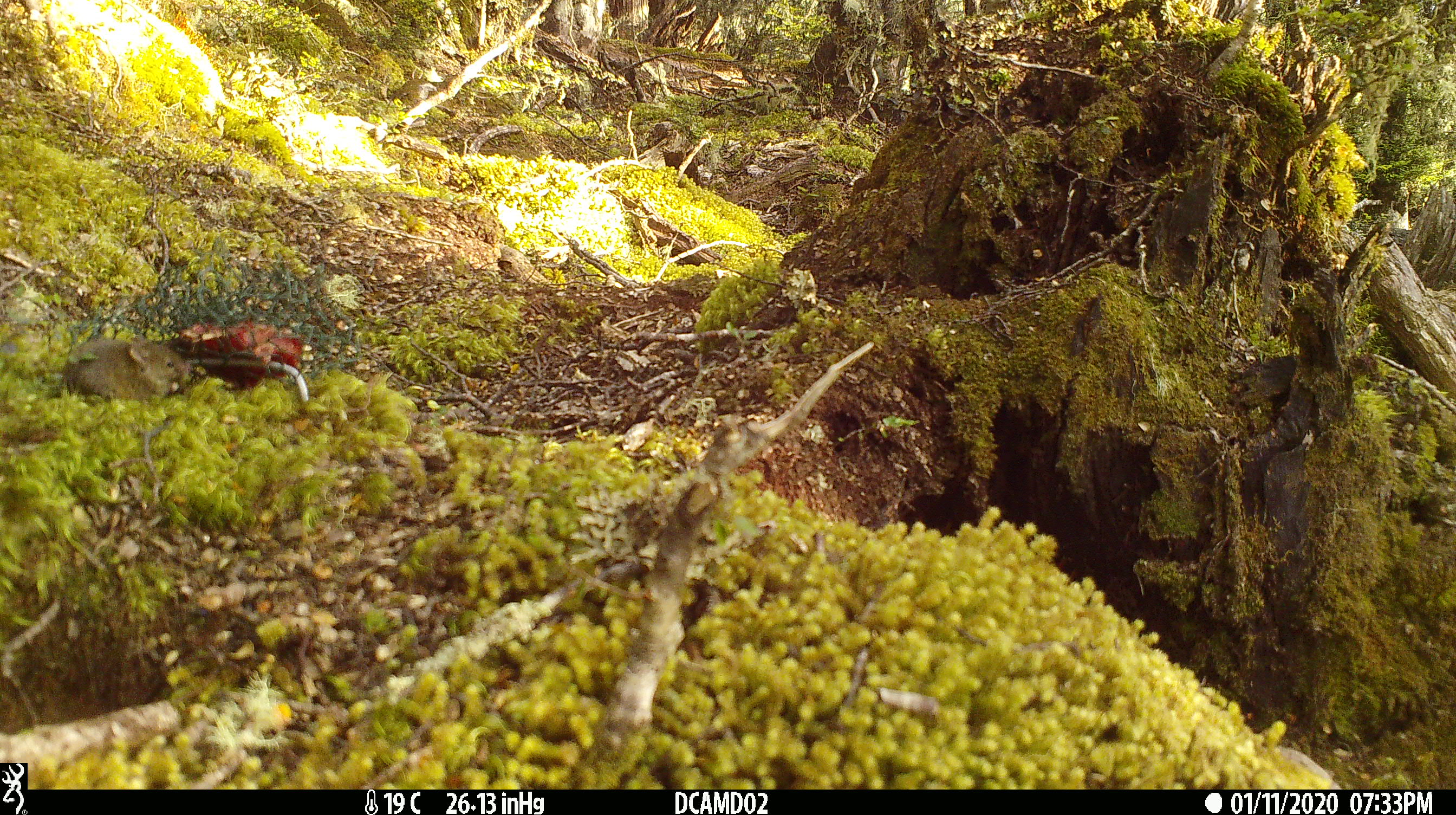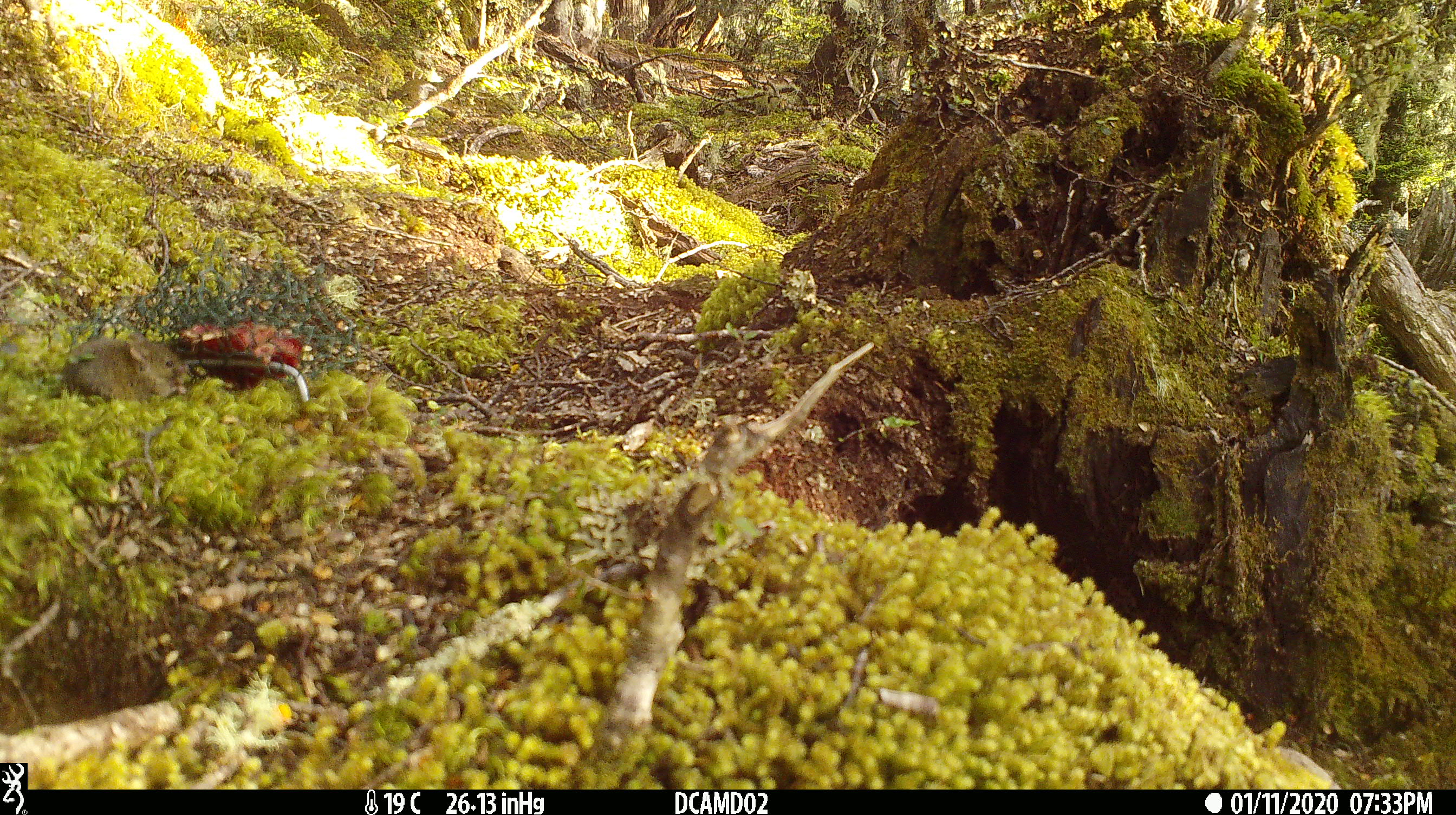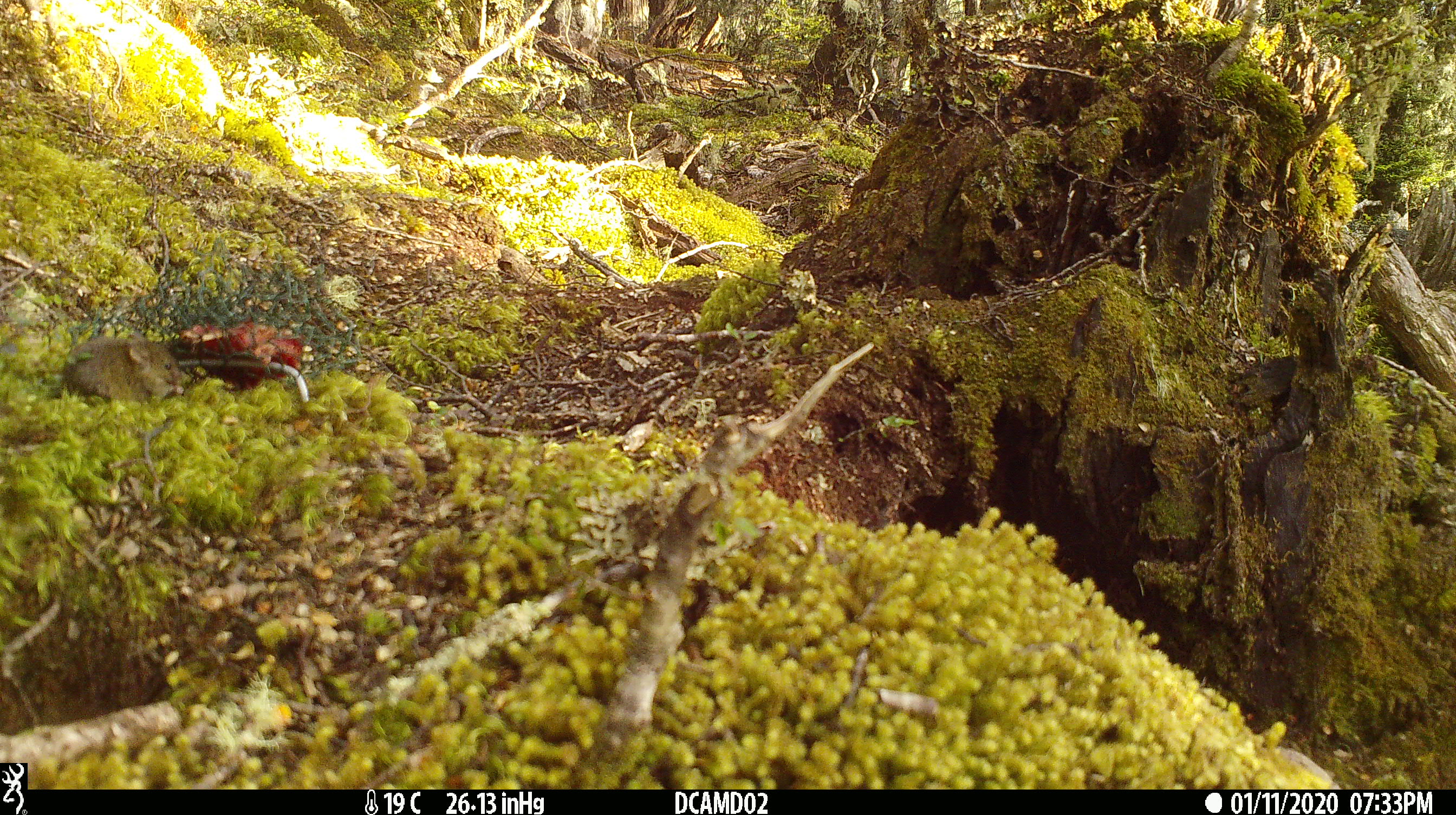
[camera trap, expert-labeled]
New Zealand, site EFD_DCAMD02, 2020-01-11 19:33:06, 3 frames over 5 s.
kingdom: Animalia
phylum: Chordata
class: Mammalia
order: Rodentia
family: Muridae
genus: Mus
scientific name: Mus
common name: mouse